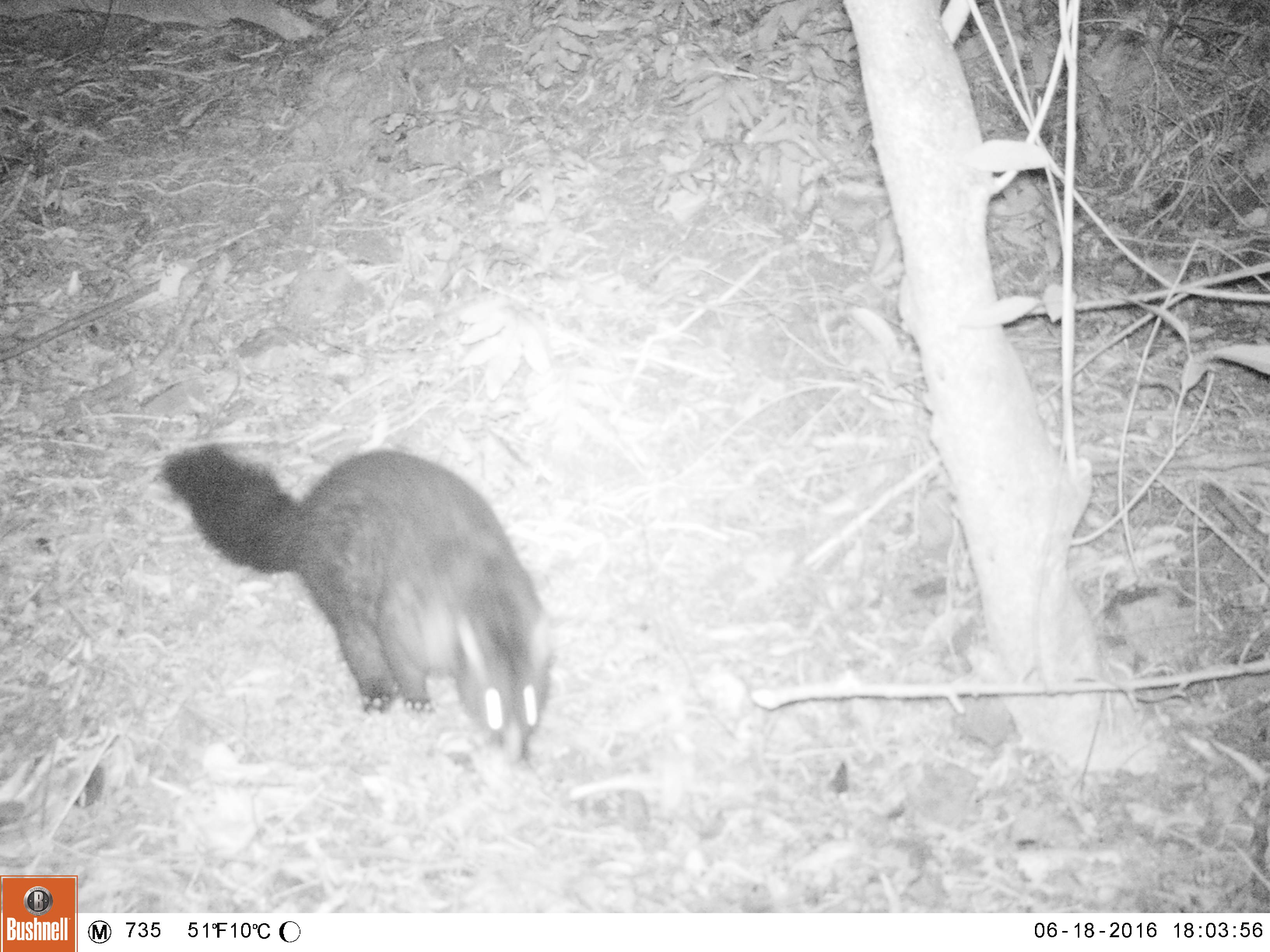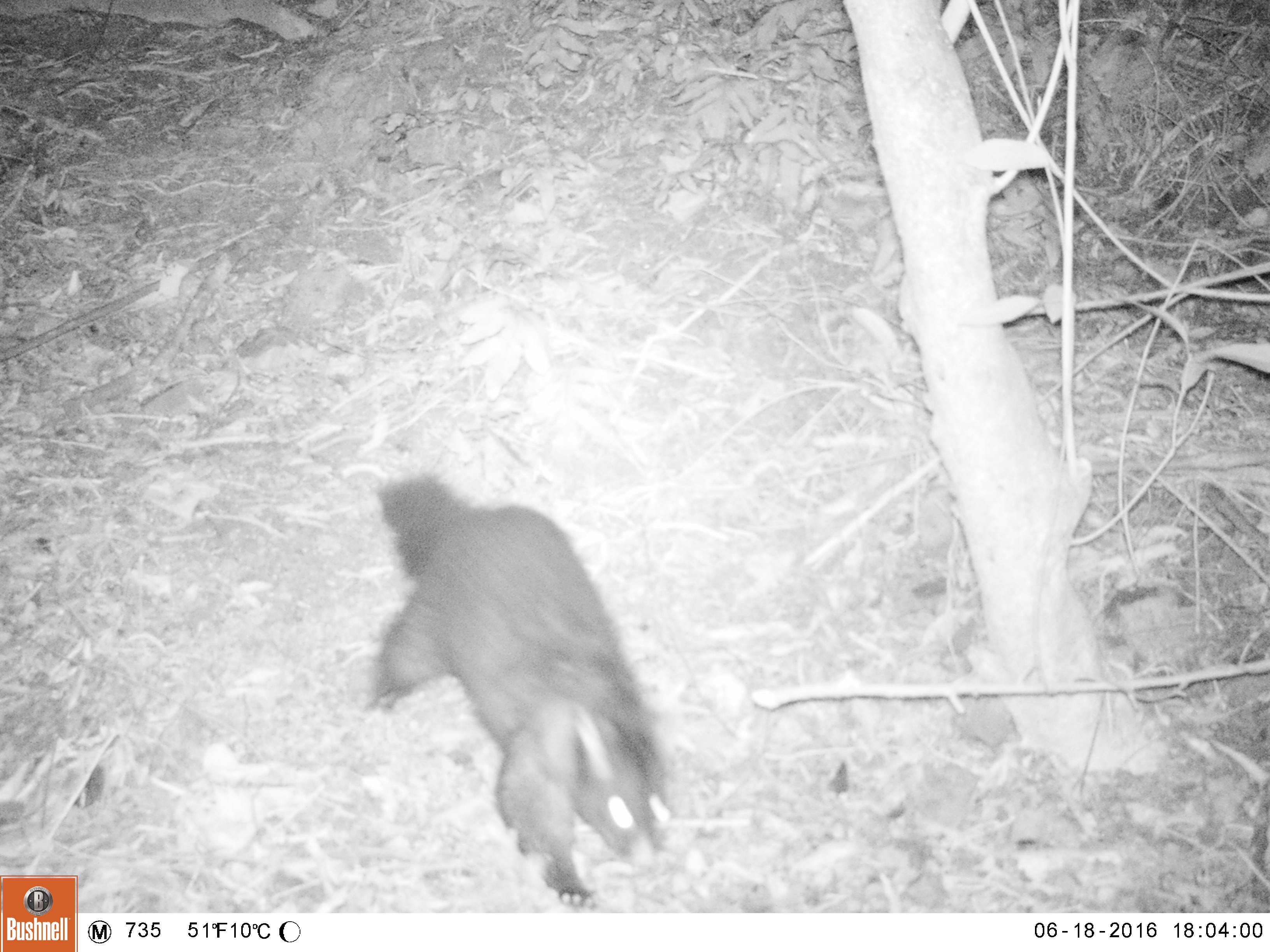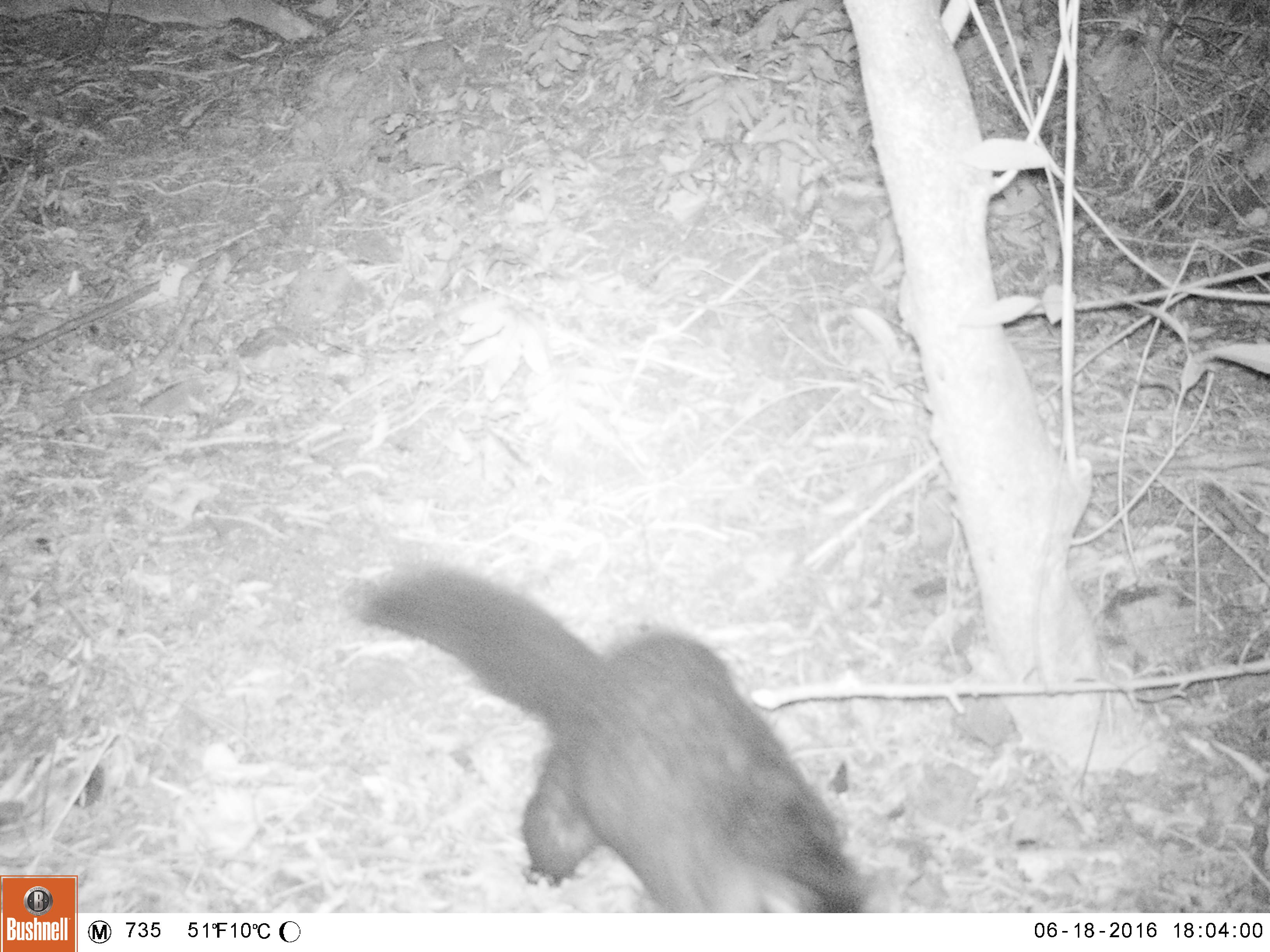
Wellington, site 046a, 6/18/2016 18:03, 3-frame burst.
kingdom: Animalia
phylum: Chordata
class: Mammalia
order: Didelphimorphia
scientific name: Didelphimorphia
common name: possum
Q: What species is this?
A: Possum (Didelphimorphia).